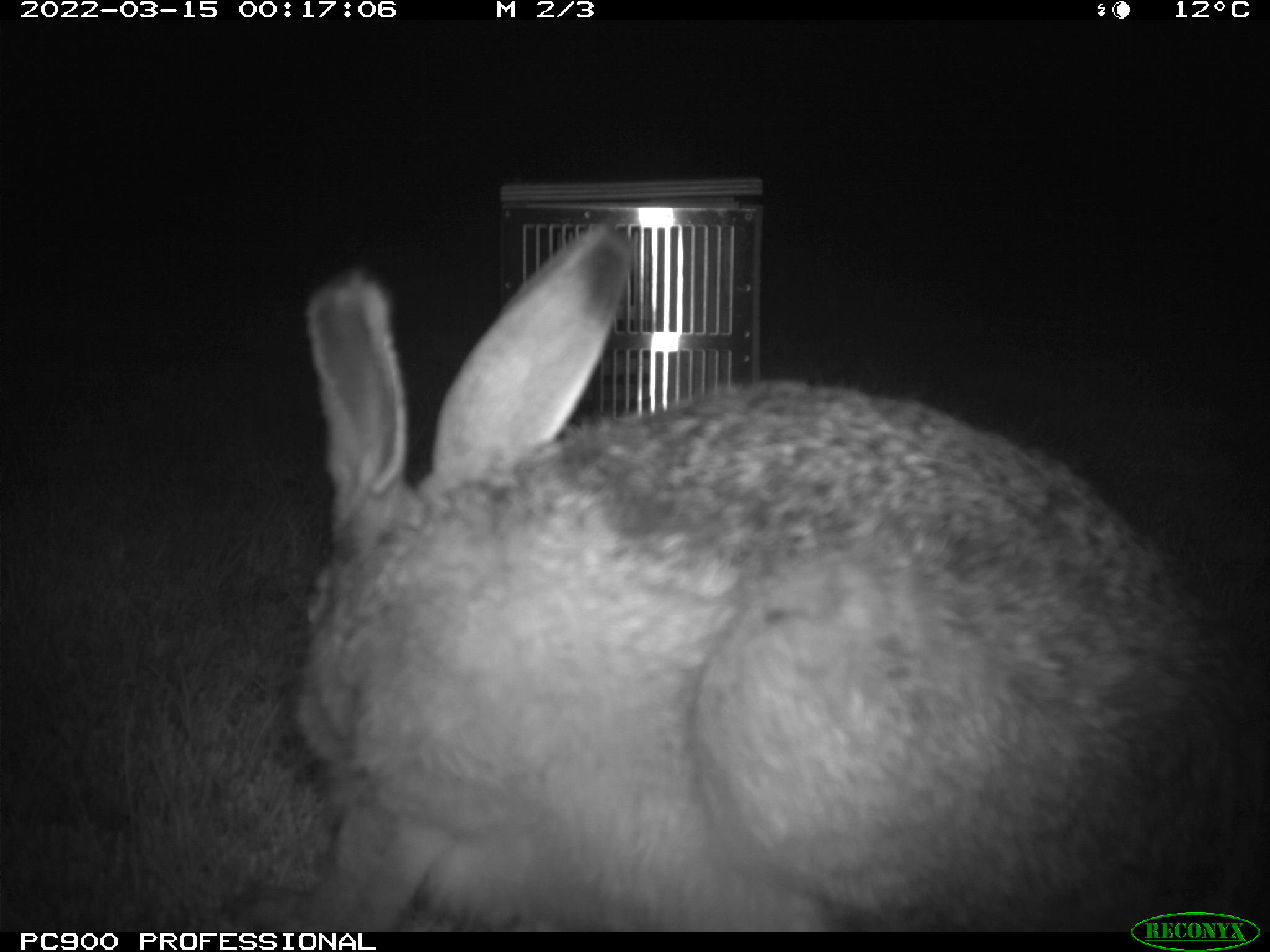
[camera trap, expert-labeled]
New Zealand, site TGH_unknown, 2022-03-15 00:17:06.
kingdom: Animalia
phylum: Chordata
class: Mammalia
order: Lagomorpha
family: Leporidae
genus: Lepus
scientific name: Lepus europaeus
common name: brown hare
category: hare